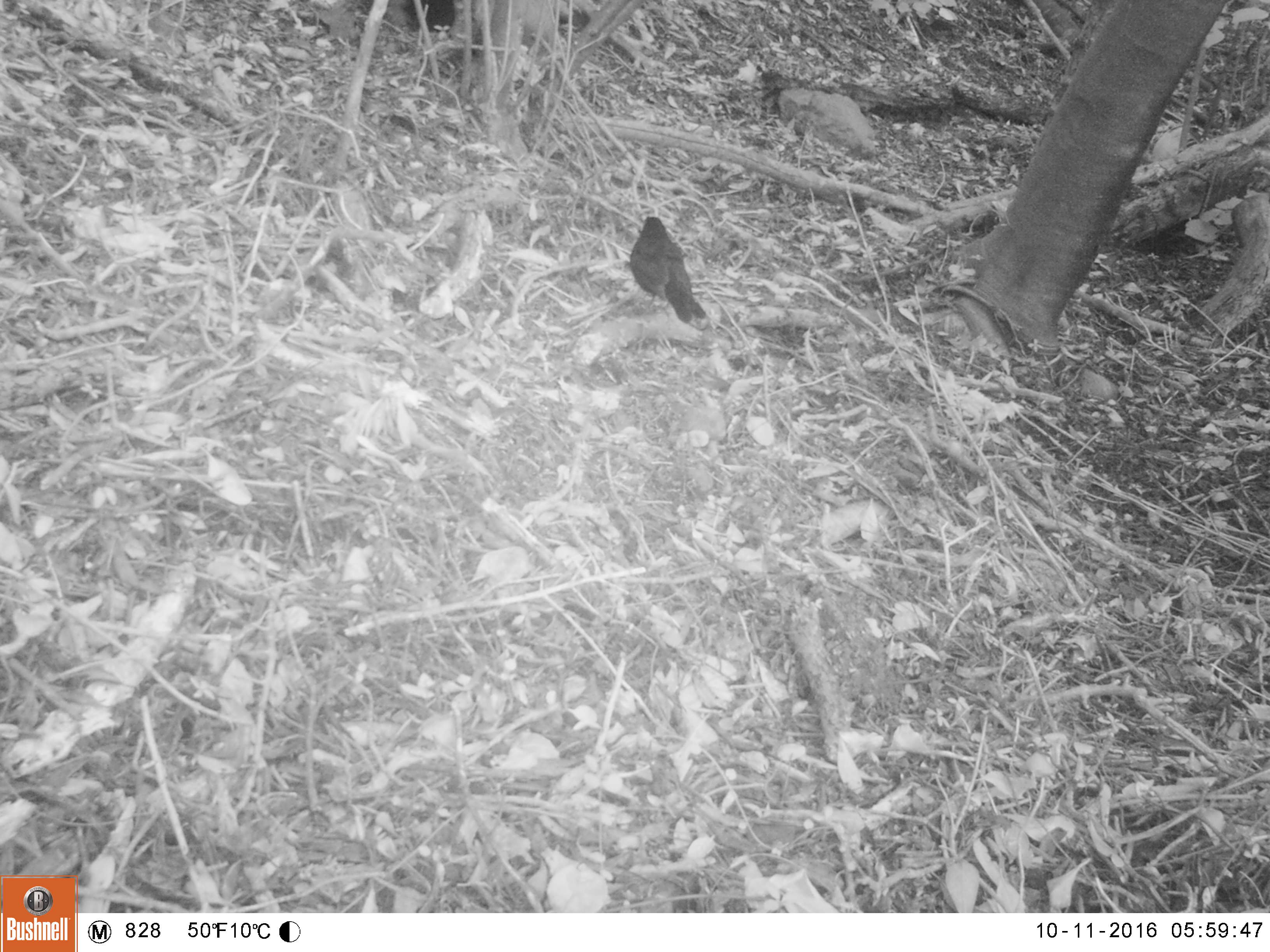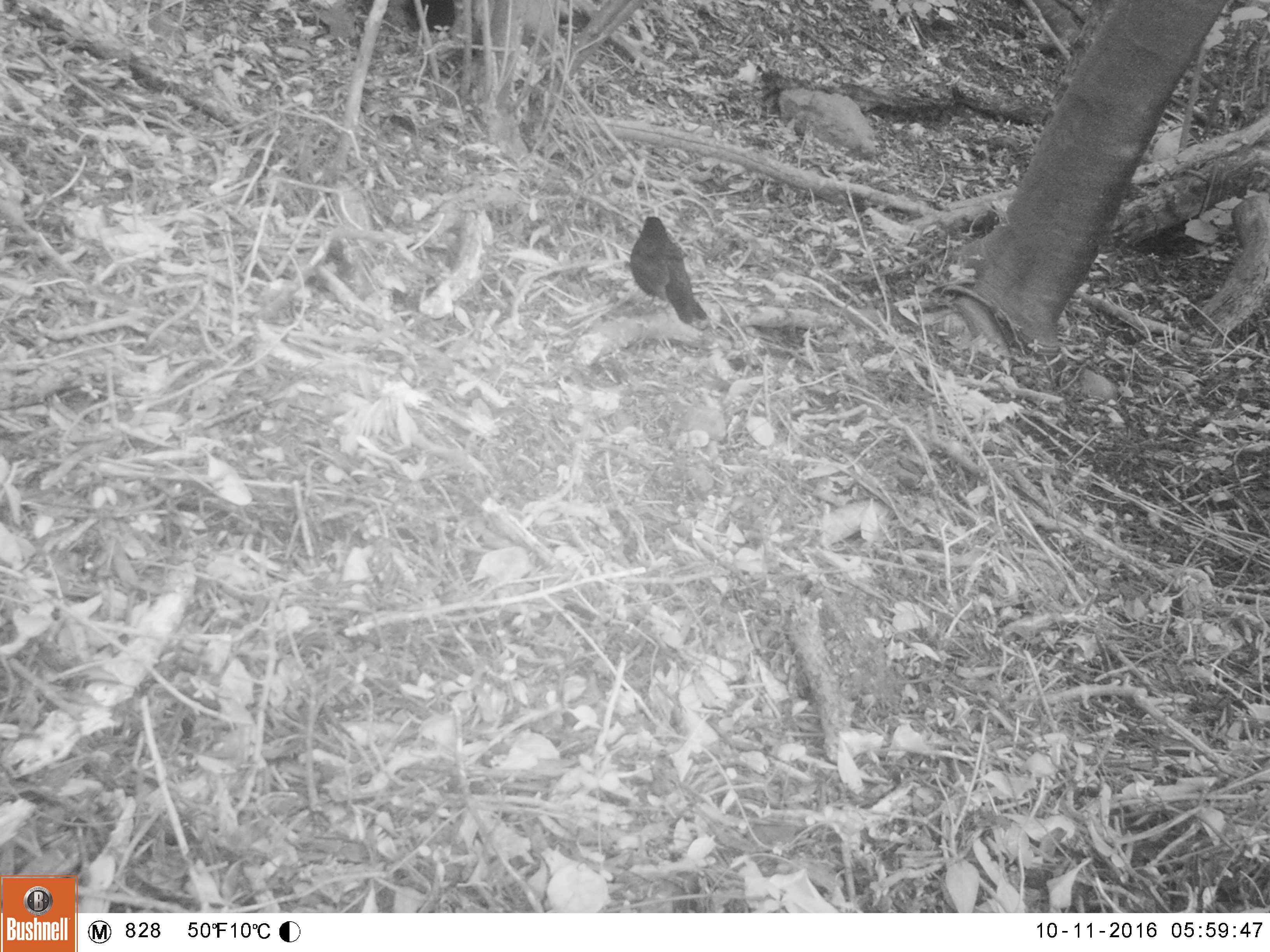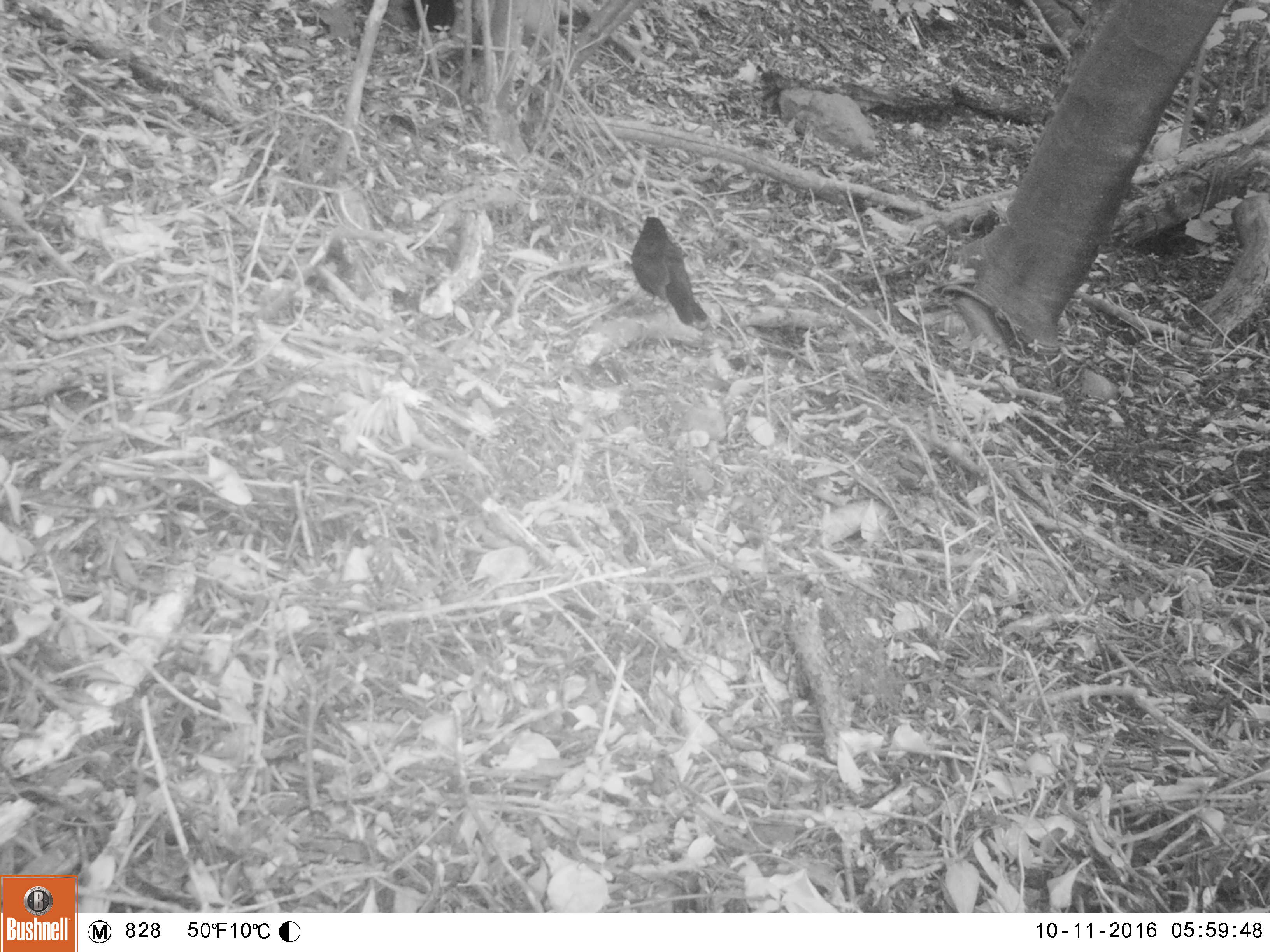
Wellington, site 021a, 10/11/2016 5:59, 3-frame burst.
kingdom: Animalia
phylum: Chordata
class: Aves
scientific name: Aves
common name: bird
Bird (Aves).